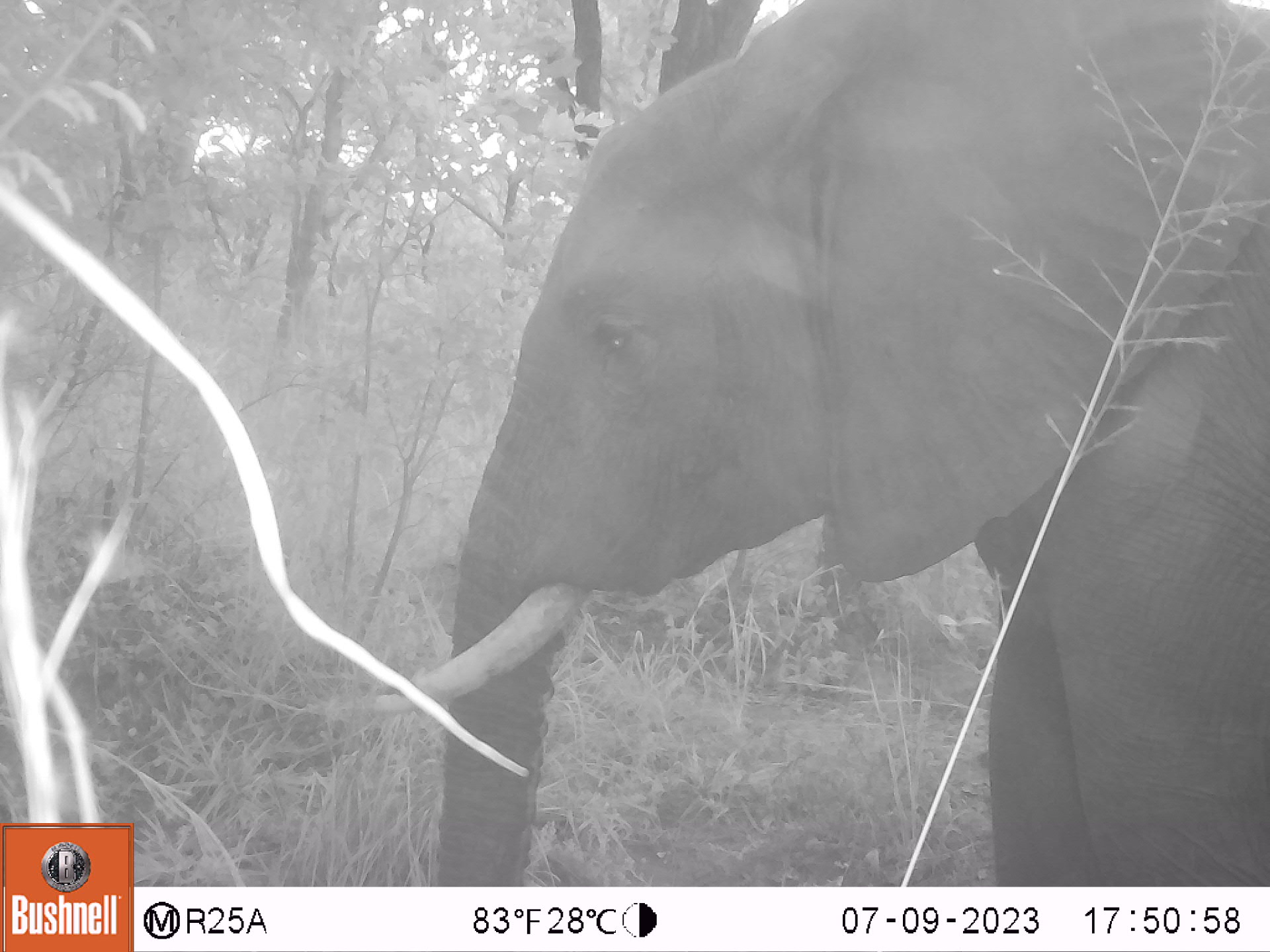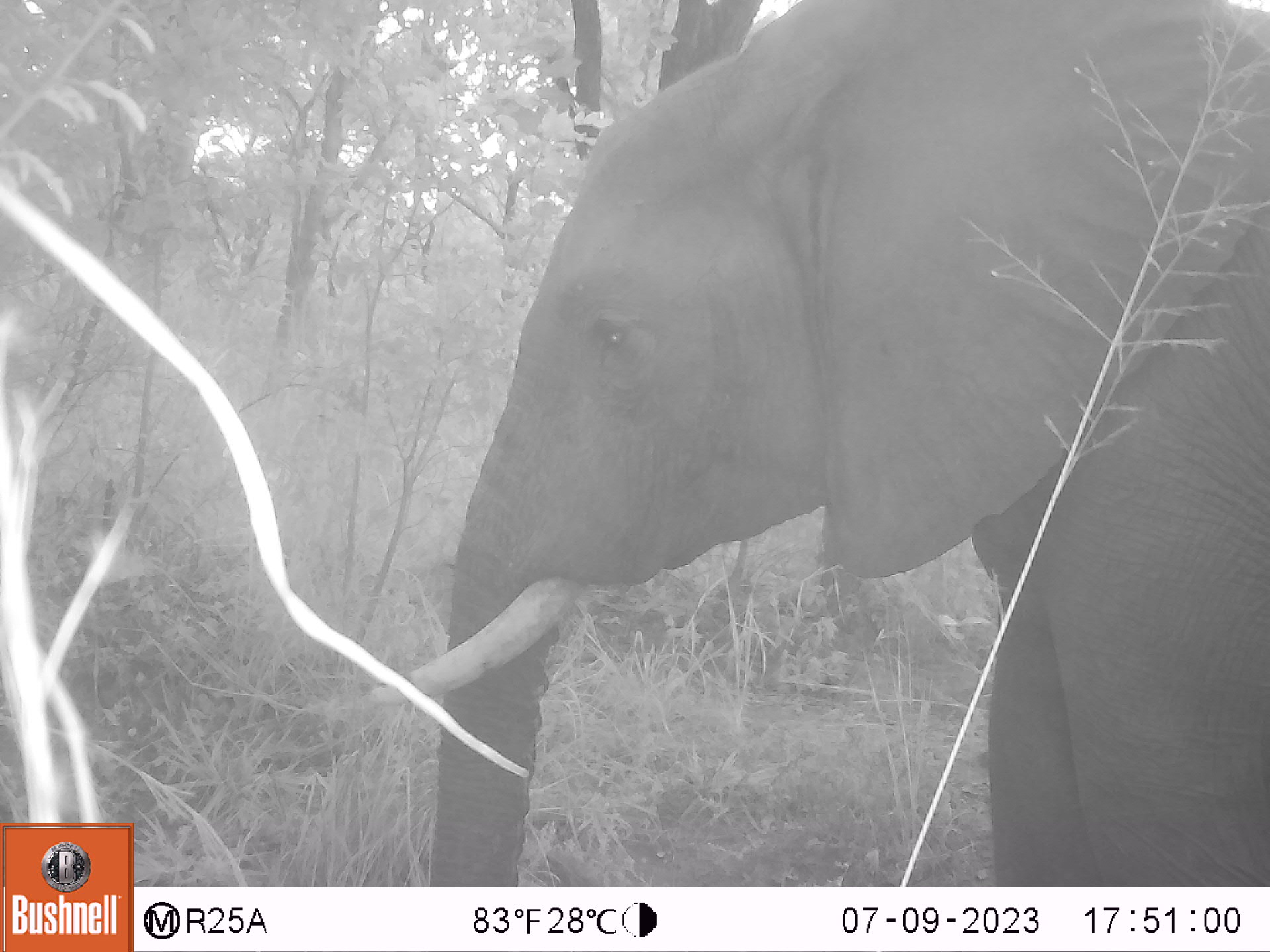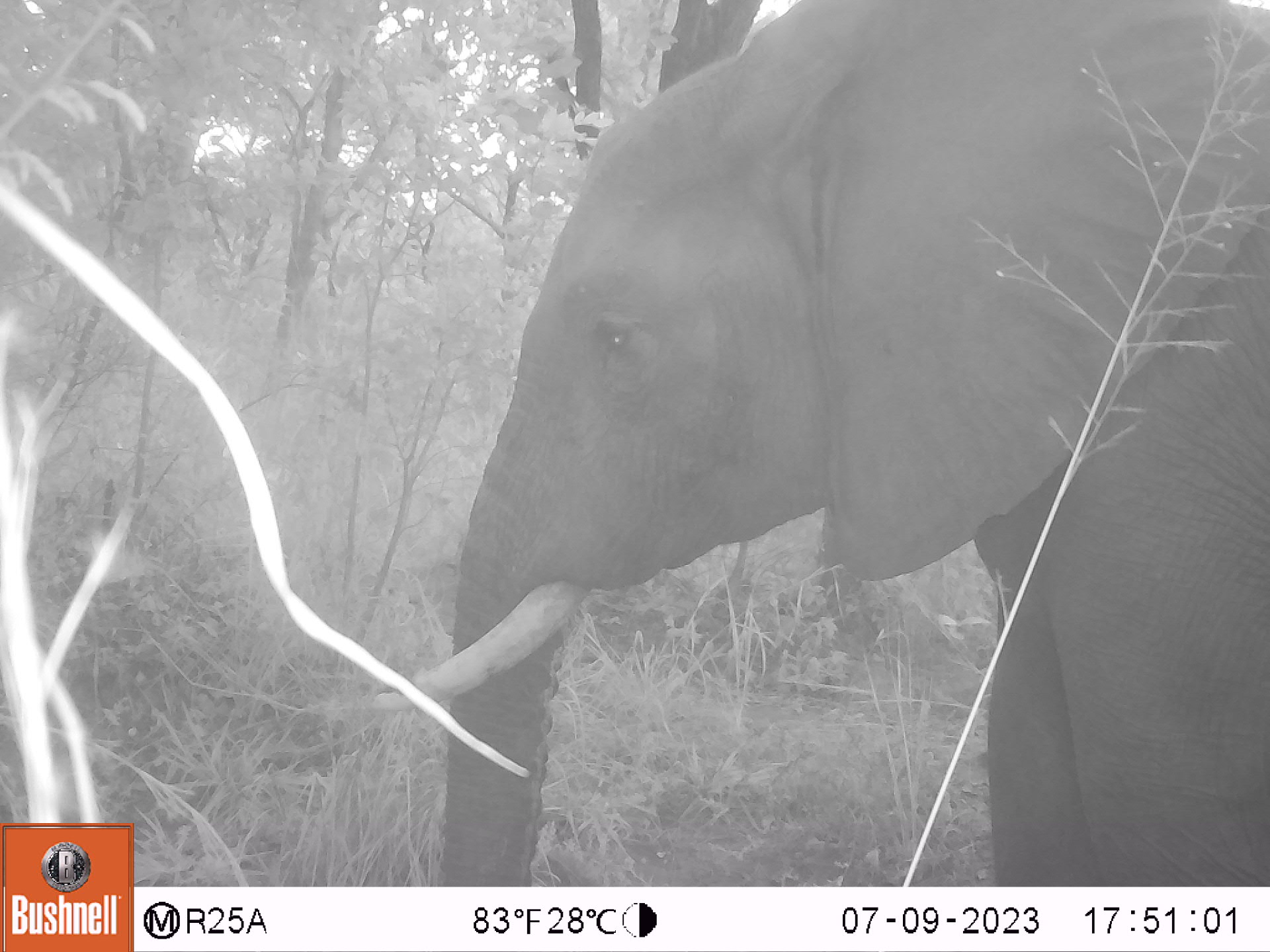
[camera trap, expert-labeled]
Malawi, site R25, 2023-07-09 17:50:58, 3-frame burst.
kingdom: Animalia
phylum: Chordata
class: Mammalia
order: Proboscidea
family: Elephantidae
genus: Loxodonta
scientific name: Loxodonta africana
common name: african savanna elephant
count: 1